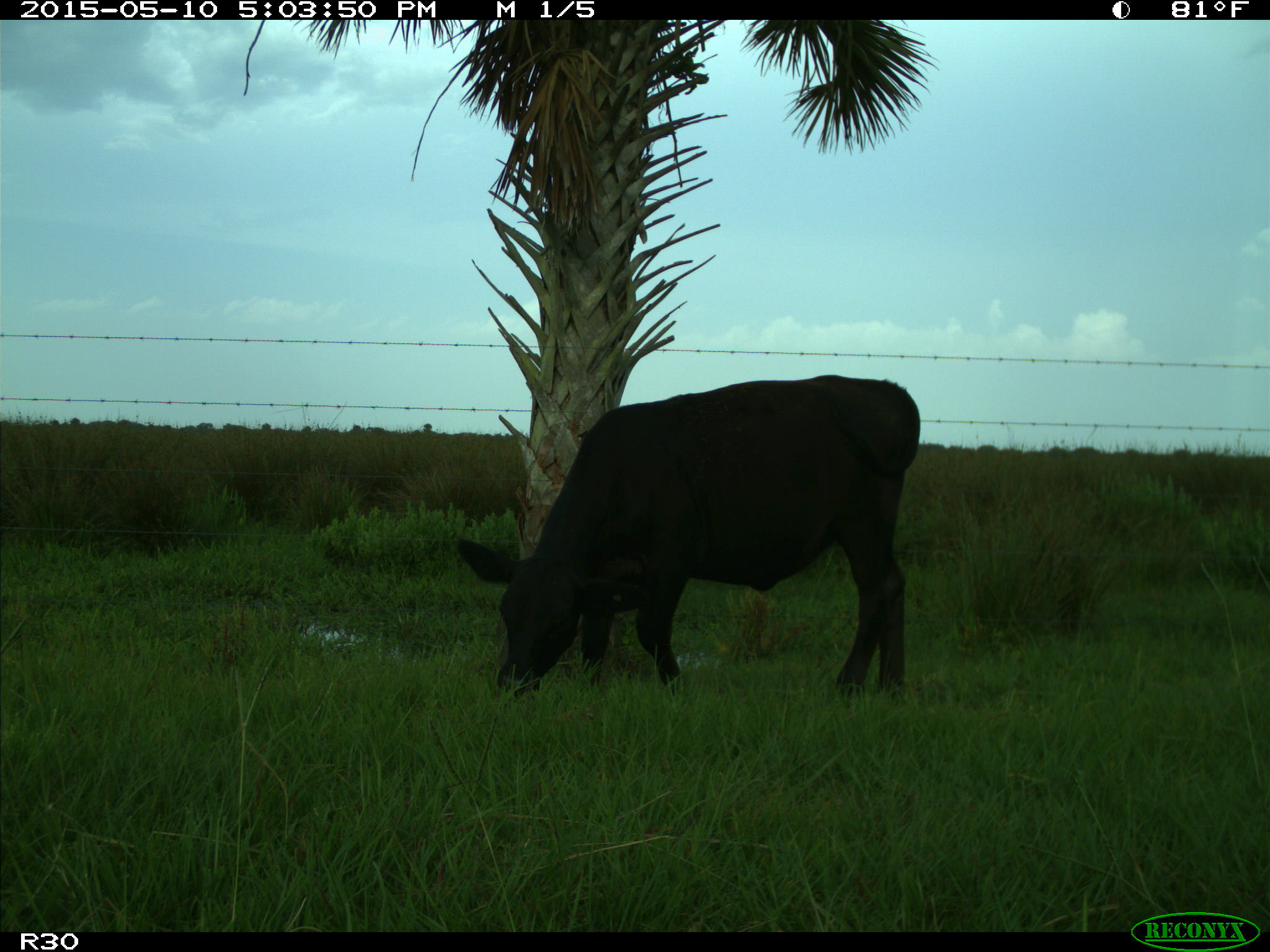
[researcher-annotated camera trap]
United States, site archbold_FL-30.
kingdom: Animalia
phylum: Chordata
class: Mammalia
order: Artiodactyla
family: Bovidae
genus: Bos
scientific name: Bos taurus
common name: domestic cow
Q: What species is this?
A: Bos taurus (domestic cow).